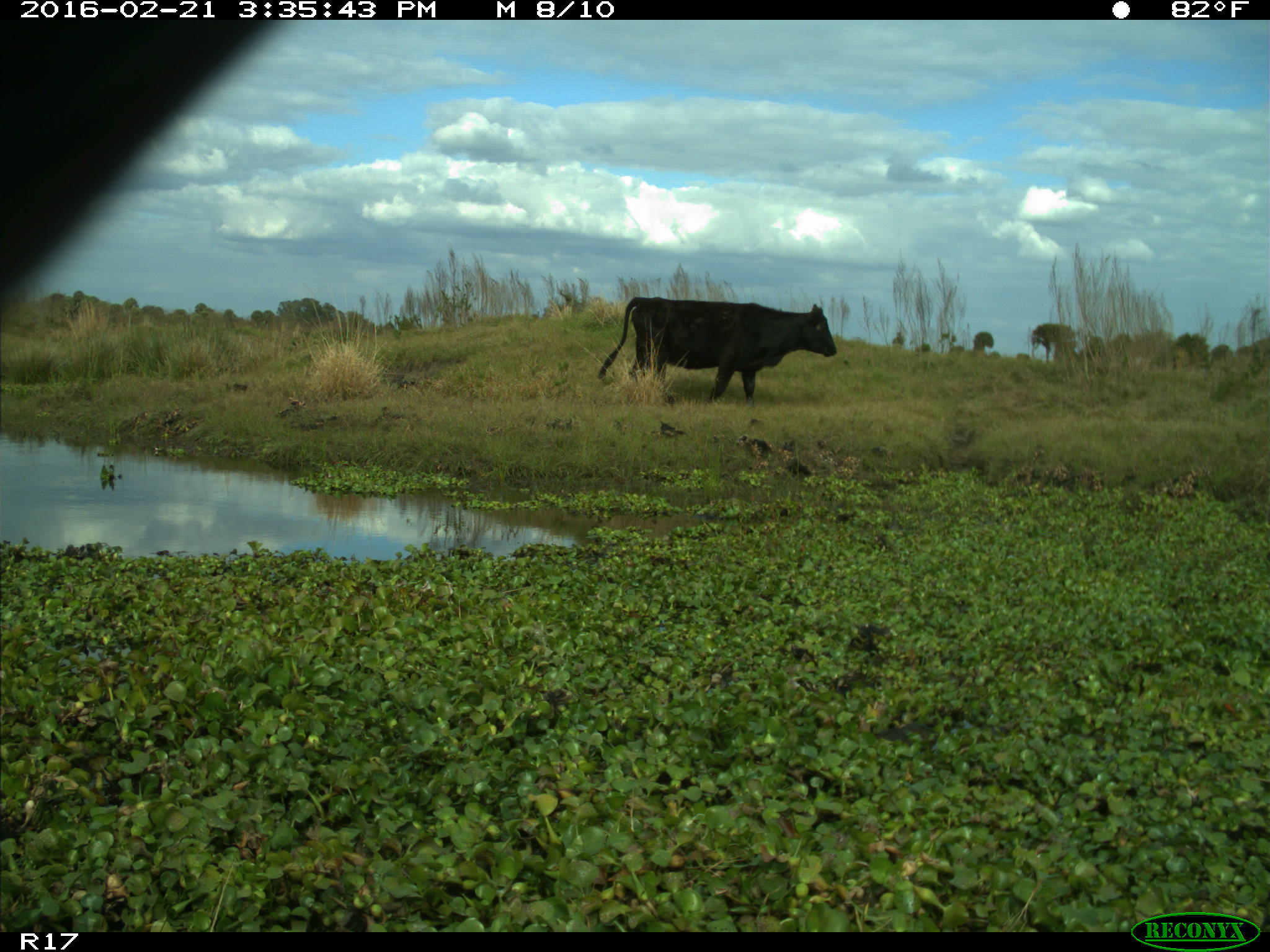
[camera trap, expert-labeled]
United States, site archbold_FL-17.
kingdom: Animalia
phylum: Chordata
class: Mammalia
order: Artiodactyla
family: Bovidae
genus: Bos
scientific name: Bos taurus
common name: domestic cow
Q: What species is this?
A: Bos taurus (domestic cow).